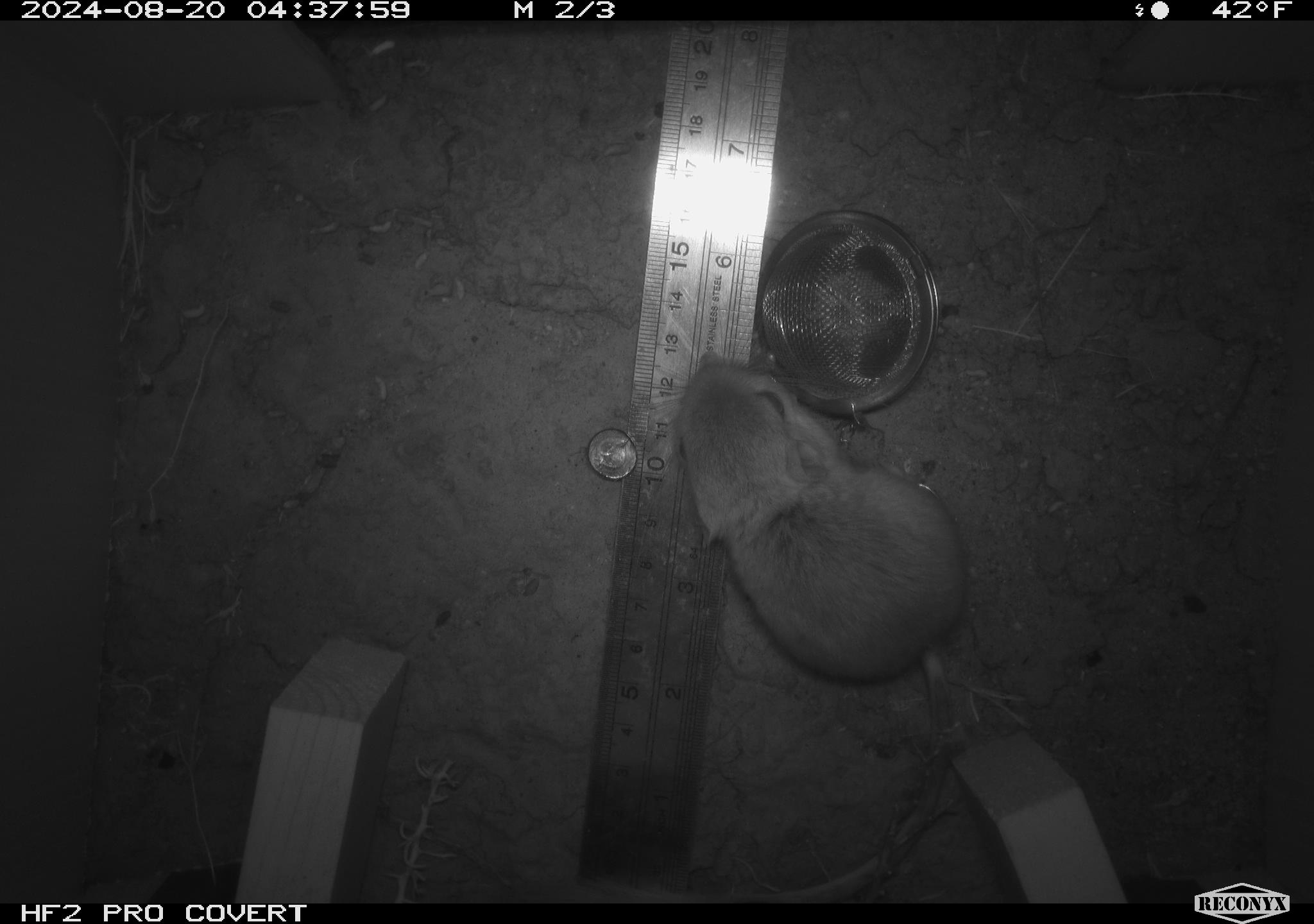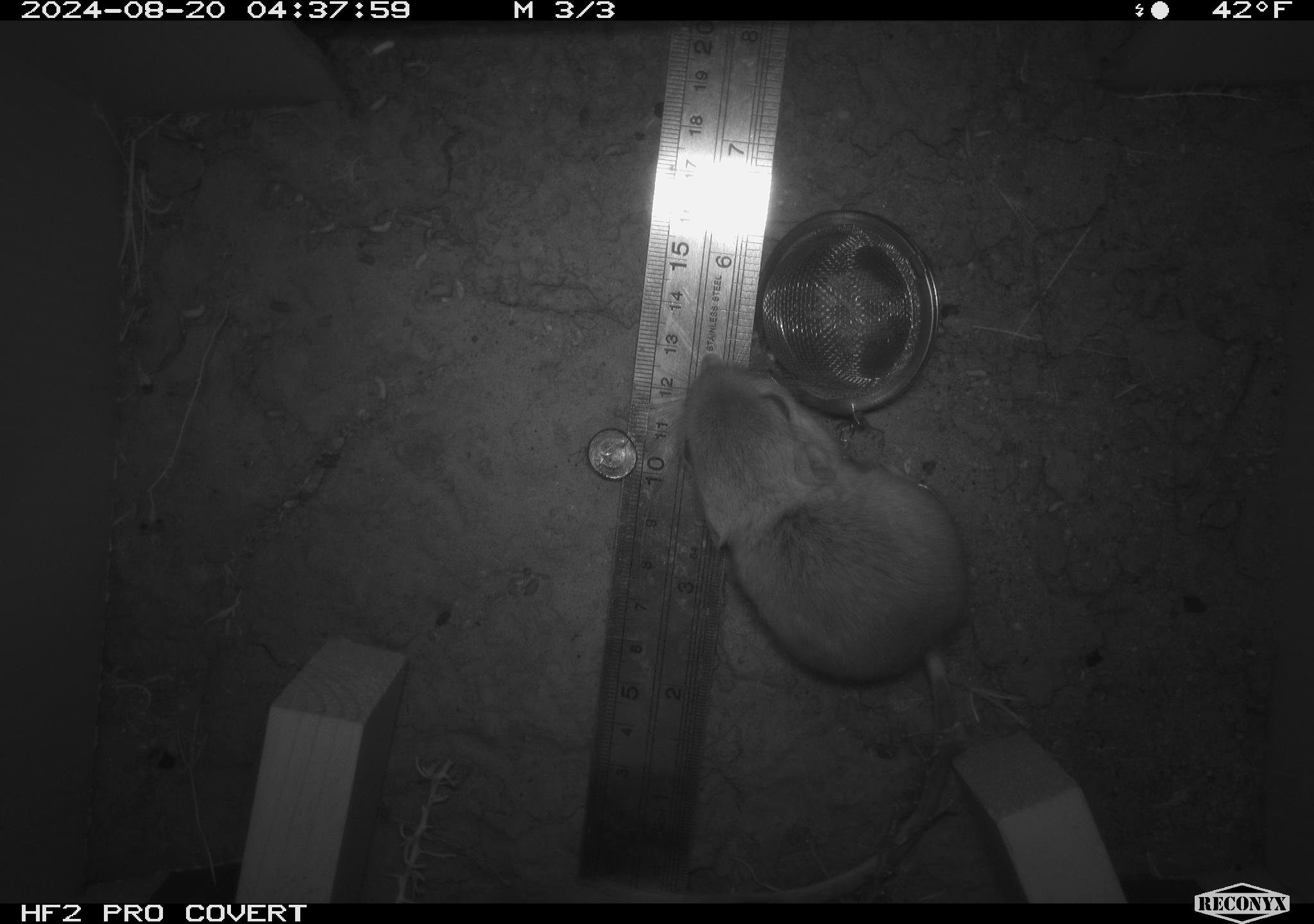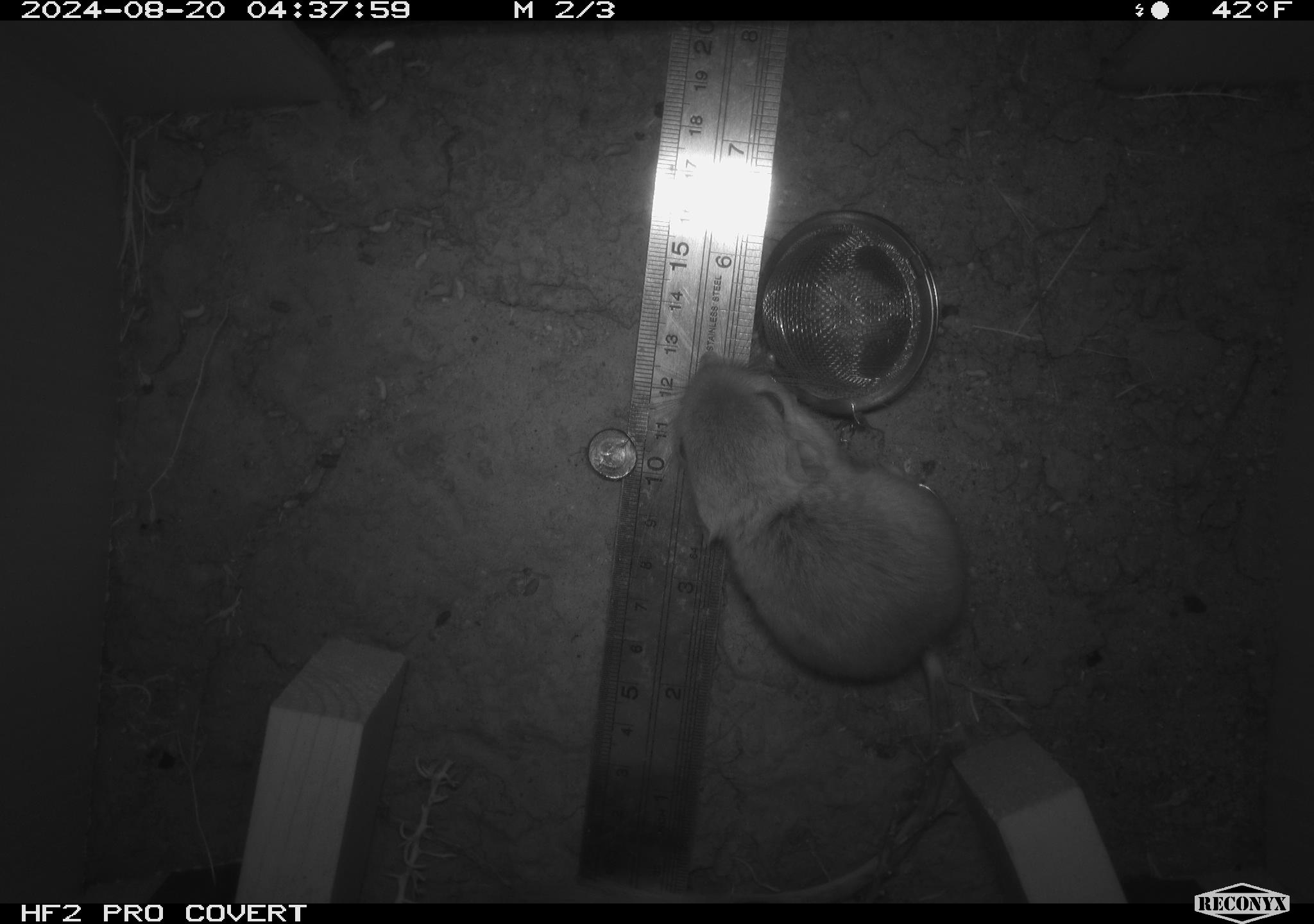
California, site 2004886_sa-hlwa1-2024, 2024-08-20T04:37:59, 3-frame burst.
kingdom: Animalia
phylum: Chordata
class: Mammalia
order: Rodentia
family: Heteromyidae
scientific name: Heteromyidae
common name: kangaroo rats and pocket mice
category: heteromyidae family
Heteromyidae family (kangaroo rats and pocket mice) (Heteromyidae).